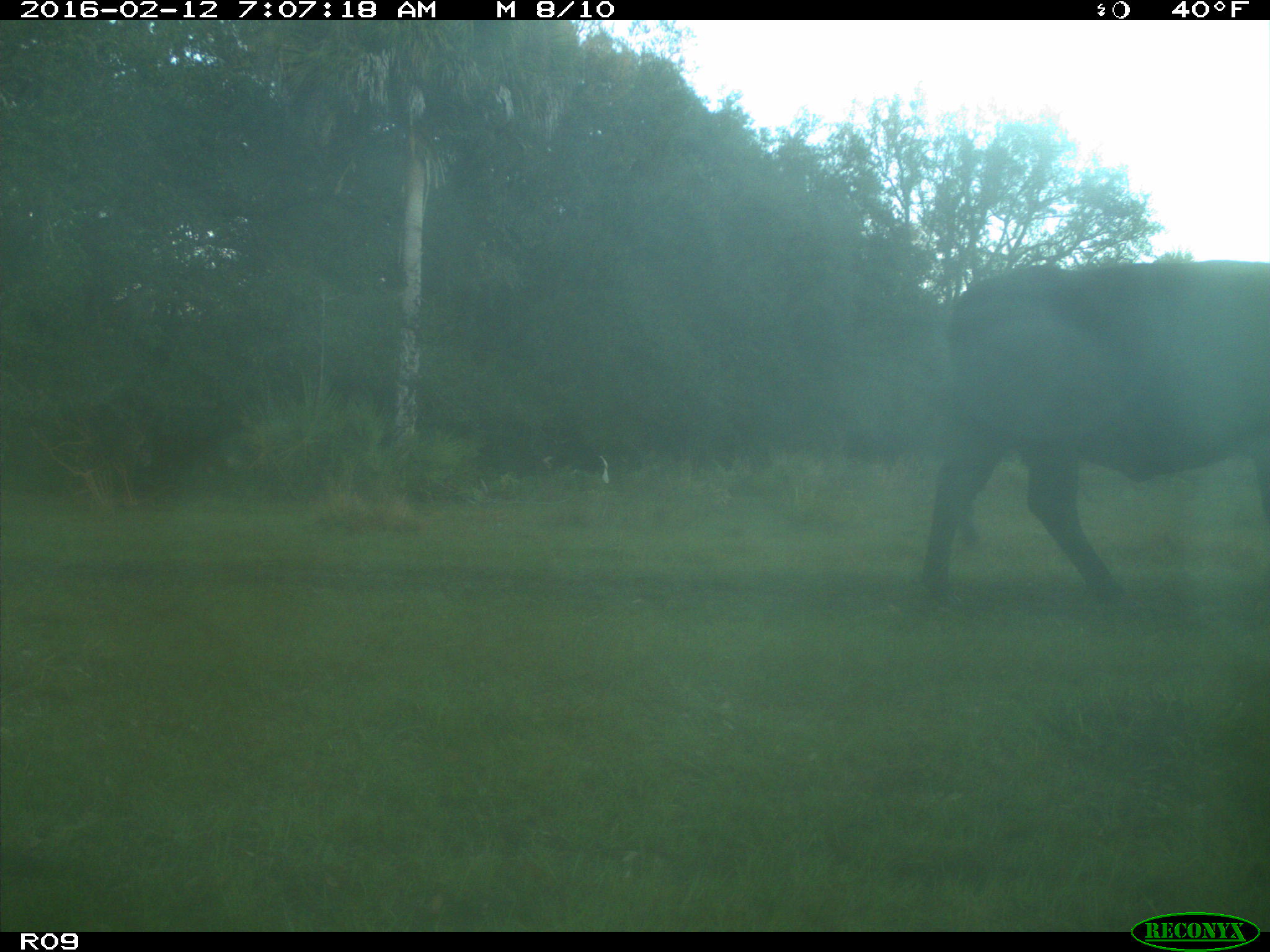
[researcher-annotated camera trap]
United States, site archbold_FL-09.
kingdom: Animalia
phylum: Chordata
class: Mammalia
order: Artiodactyla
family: Bovidae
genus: Bos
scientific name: Bos taurus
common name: domestic cow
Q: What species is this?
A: Bos taurus (domestic cow).